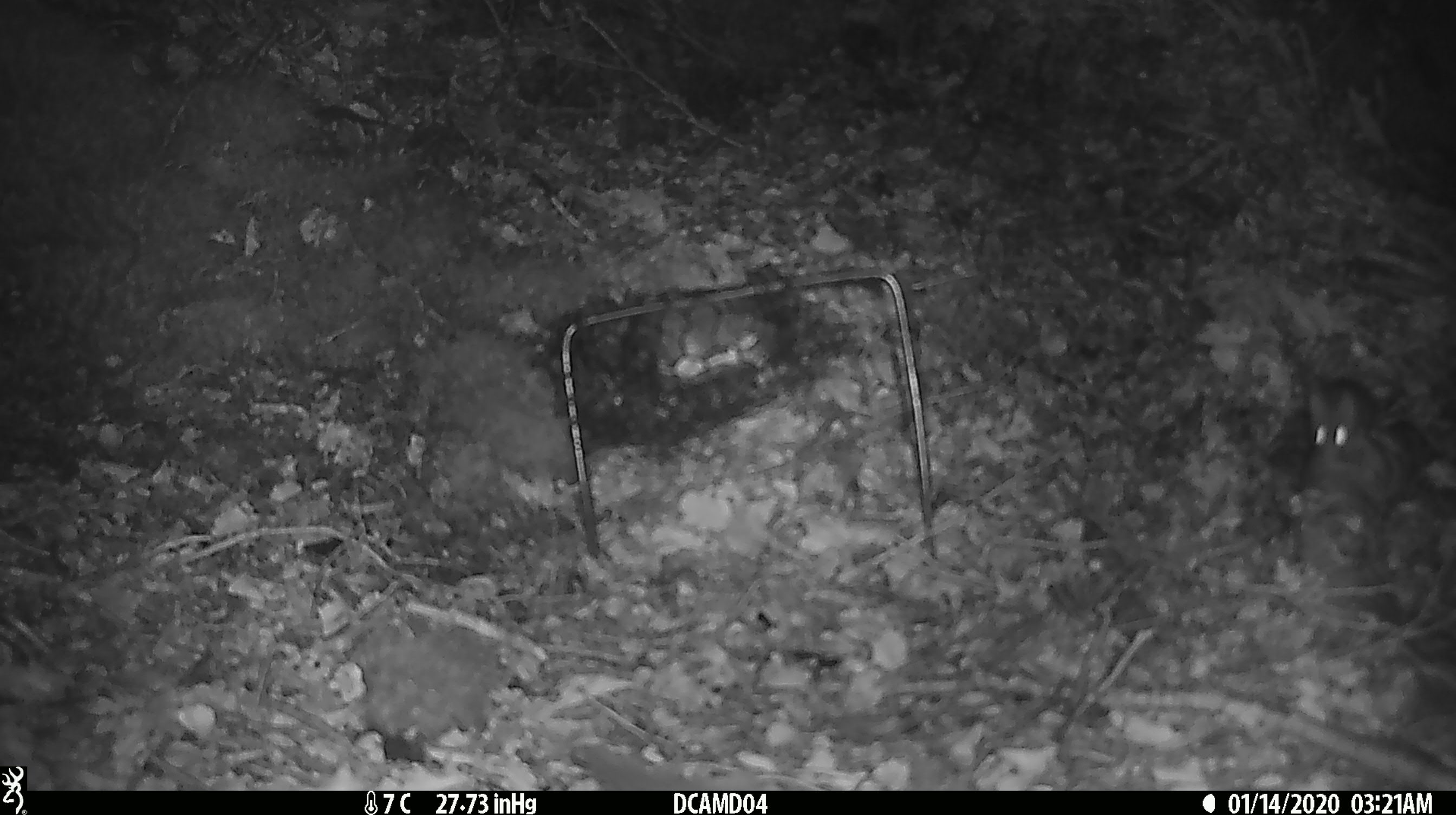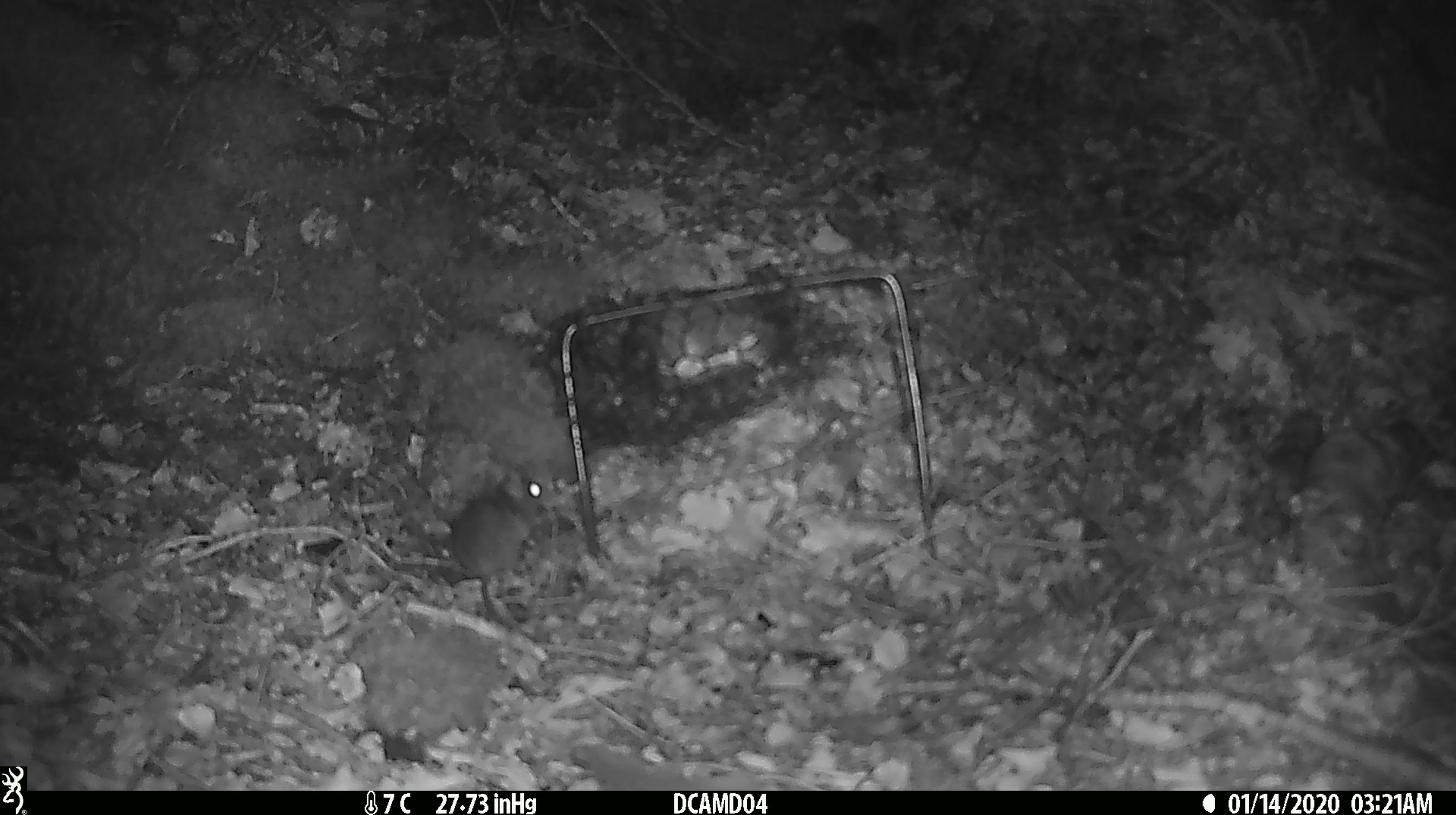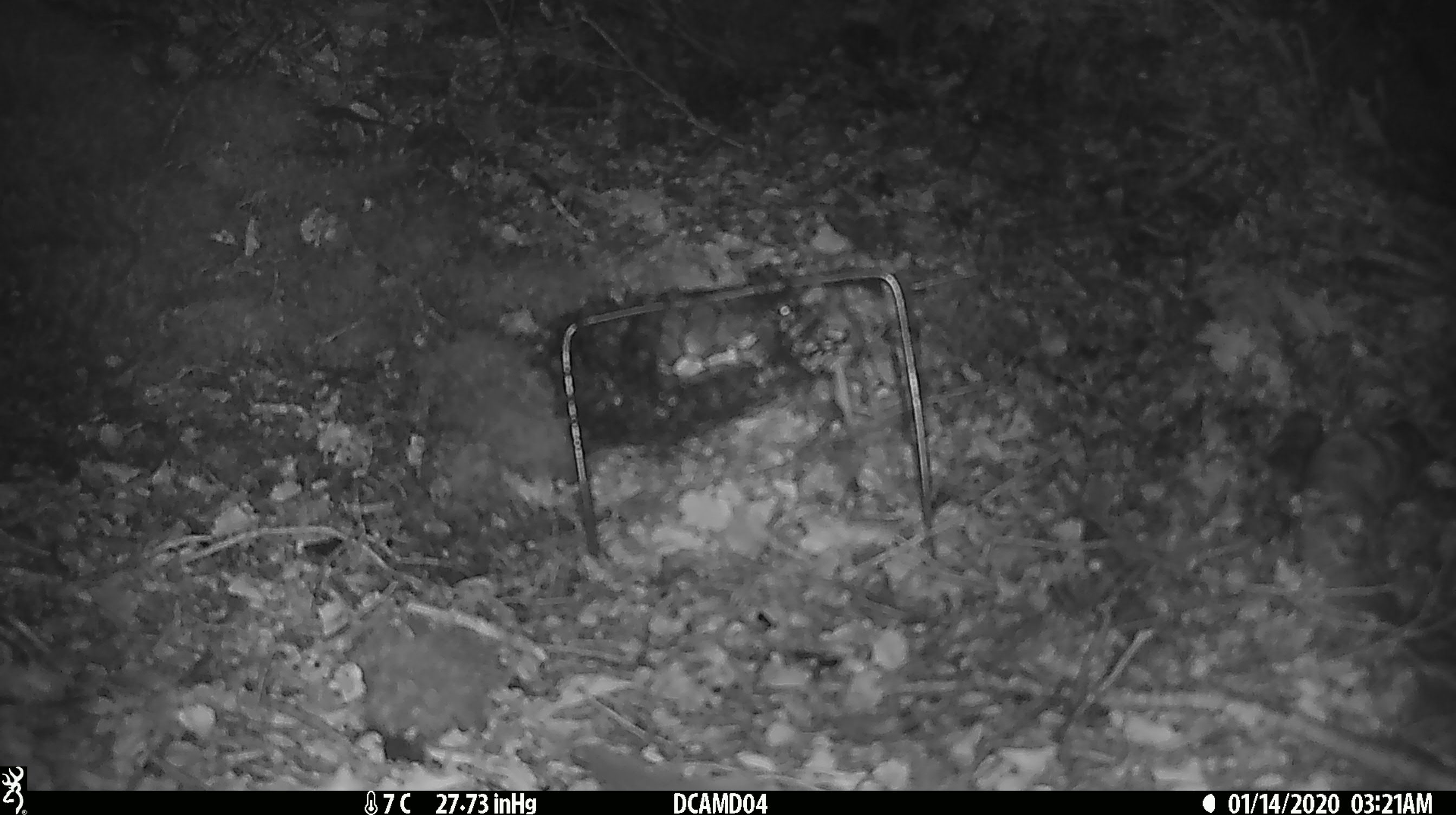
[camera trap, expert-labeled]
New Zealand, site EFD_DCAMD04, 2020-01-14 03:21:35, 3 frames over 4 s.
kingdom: Animalia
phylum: Chordata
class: Mammalia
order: Rodentia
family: Muridae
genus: Mus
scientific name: Mus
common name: mouse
Mouse (Mus).